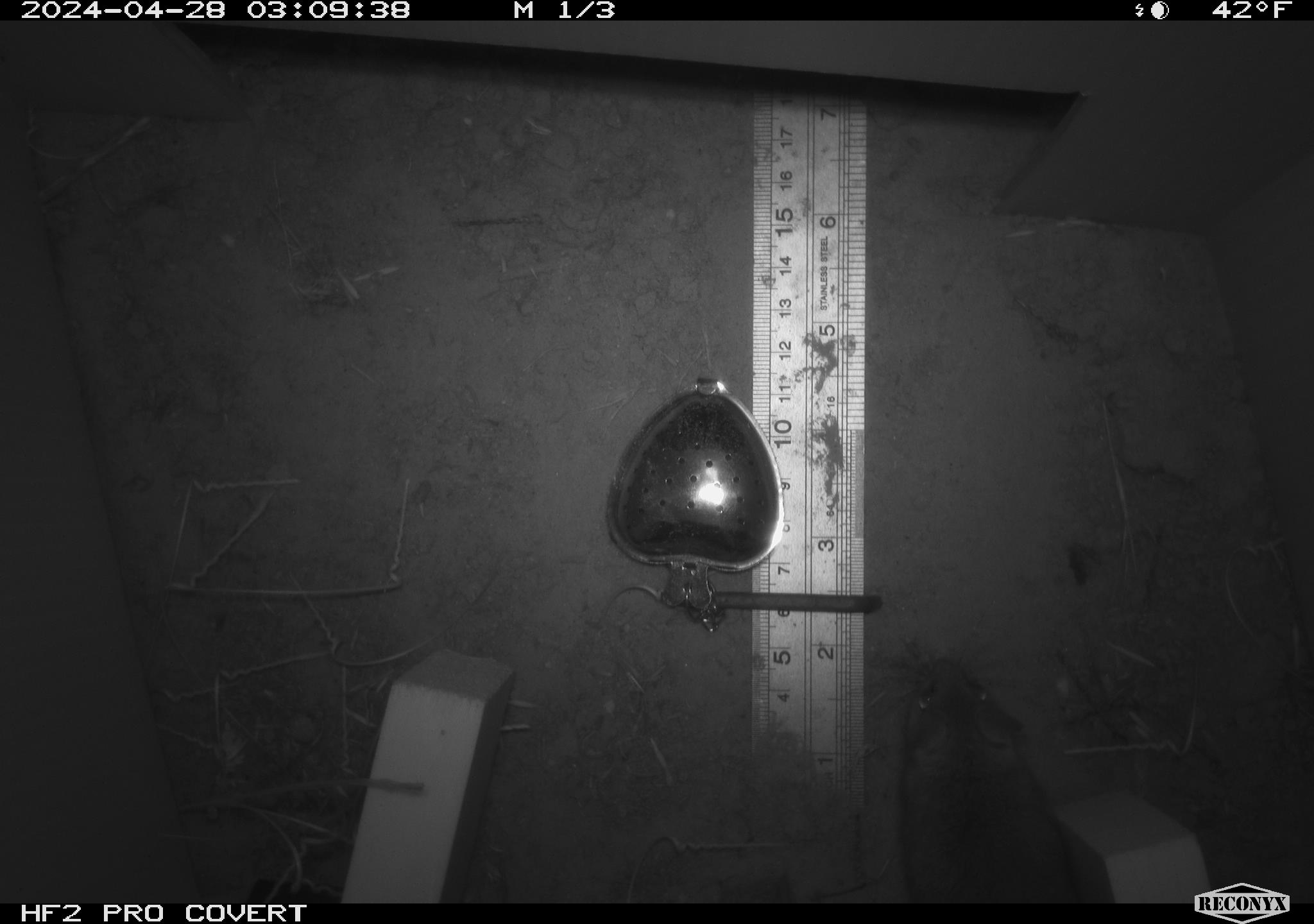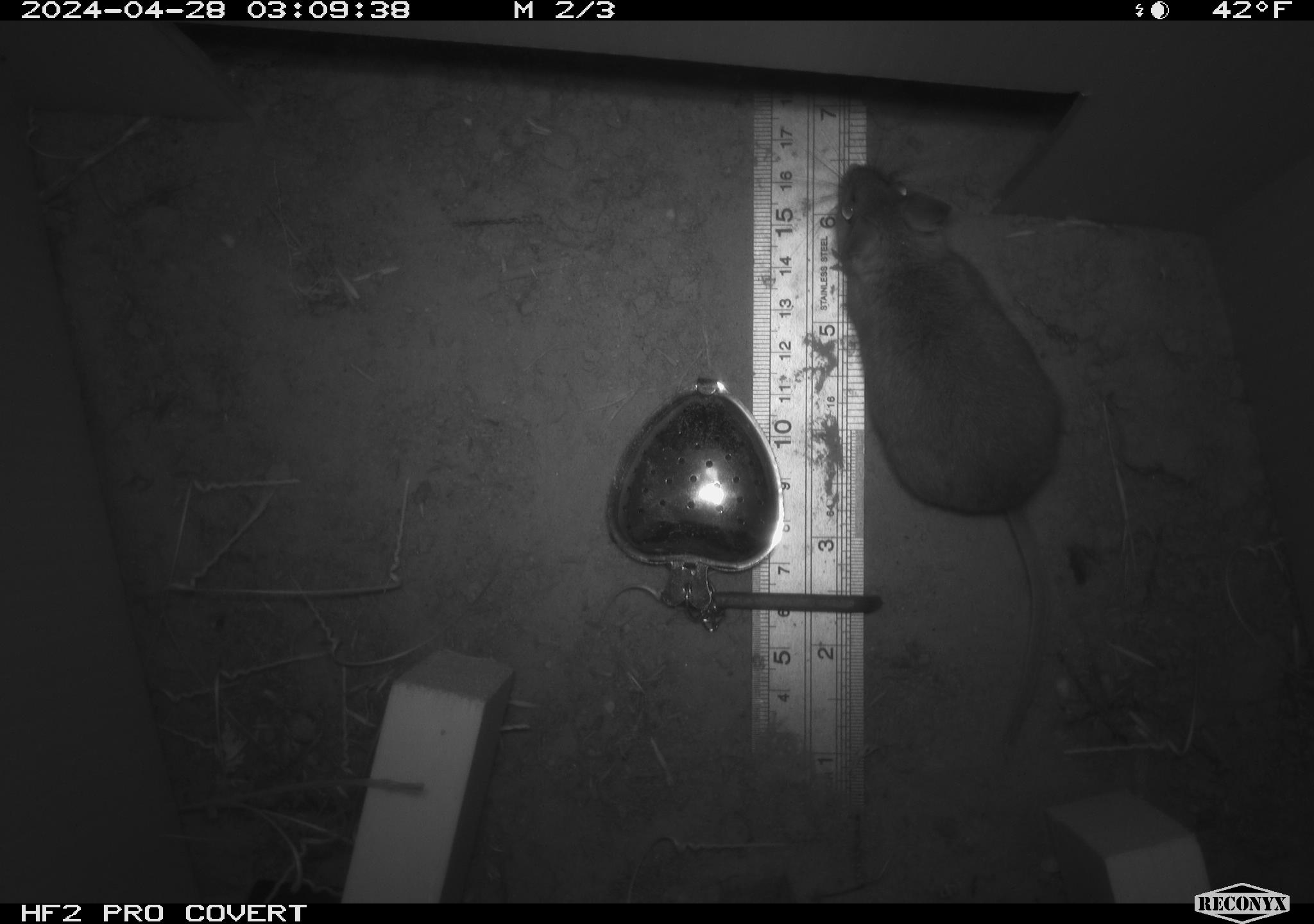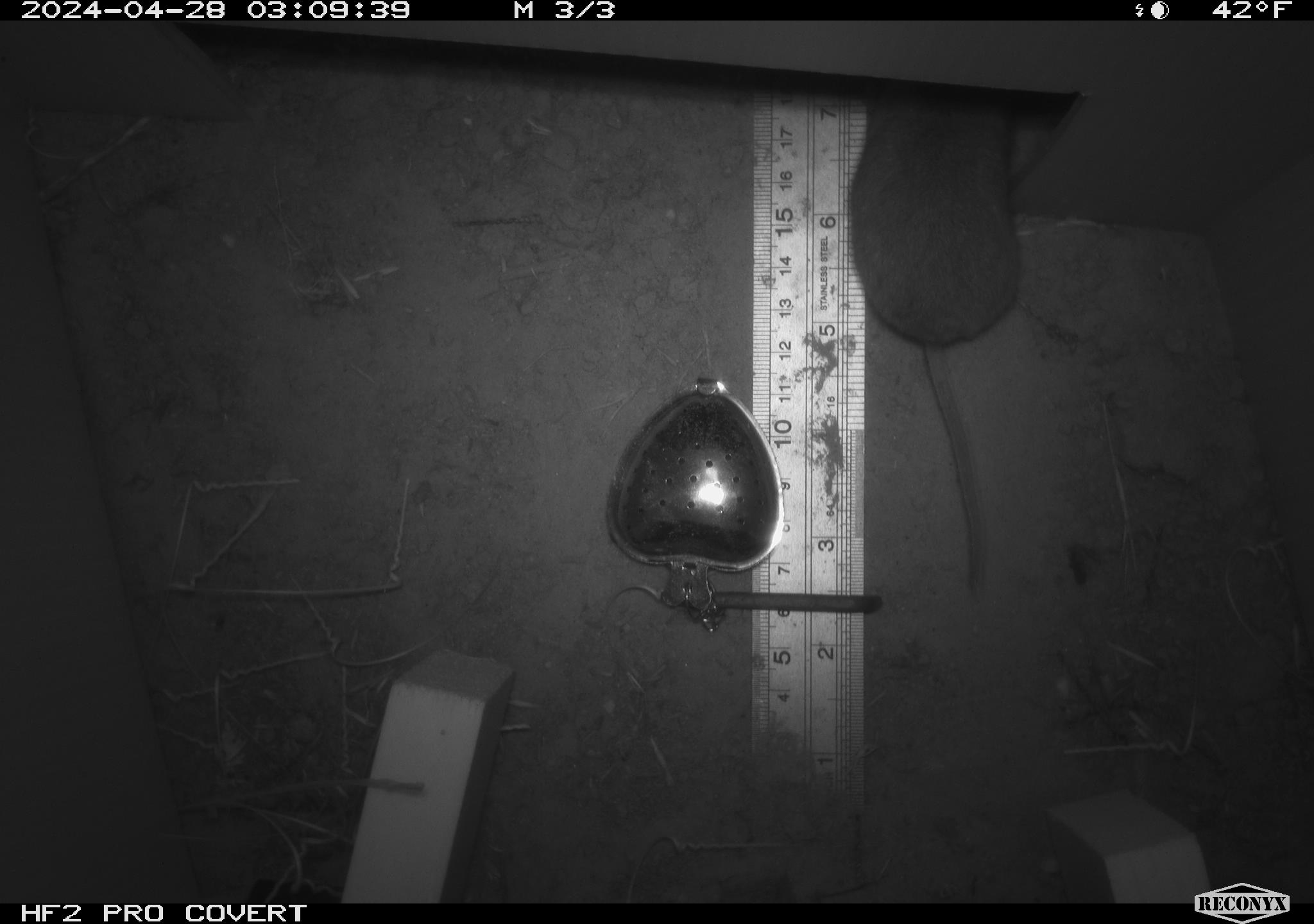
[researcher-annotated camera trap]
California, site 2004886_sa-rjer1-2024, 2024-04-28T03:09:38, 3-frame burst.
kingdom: Animalia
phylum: Chordata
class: Mammalia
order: Rodentia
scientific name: Rodentia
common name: mouse species